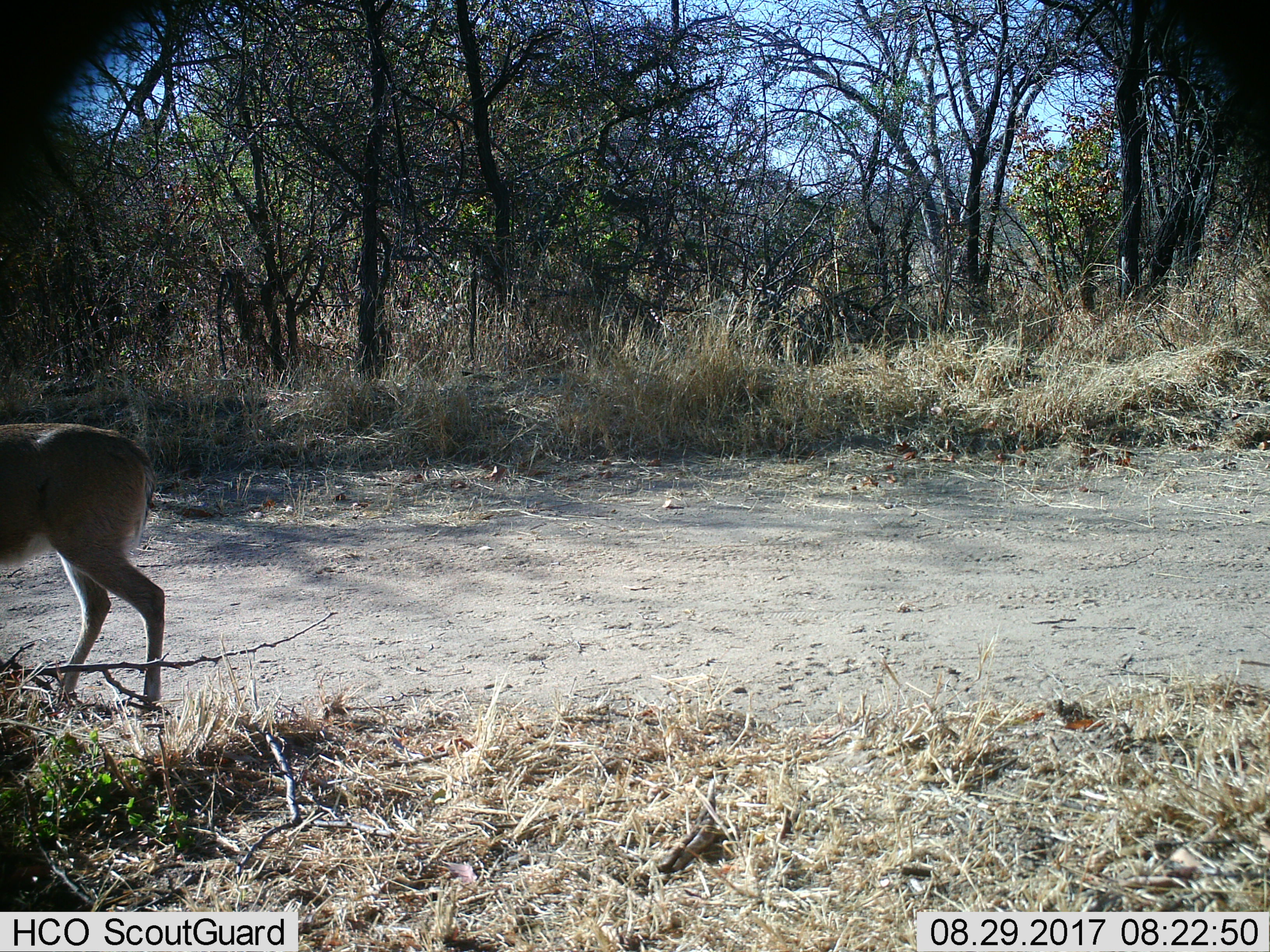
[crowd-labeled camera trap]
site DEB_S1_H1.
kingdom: Animalia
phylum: Chordata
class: Mammalia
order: Artiodactyla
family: Bovidae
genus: Sylvicapra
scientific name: Sylvicapra grimmia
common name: common duiker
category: duikercommongrey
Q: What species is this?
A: Duikercommongrey (common duiker) (Sylvicapra grimmia).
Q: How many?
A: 1.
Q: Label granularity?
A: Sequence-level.